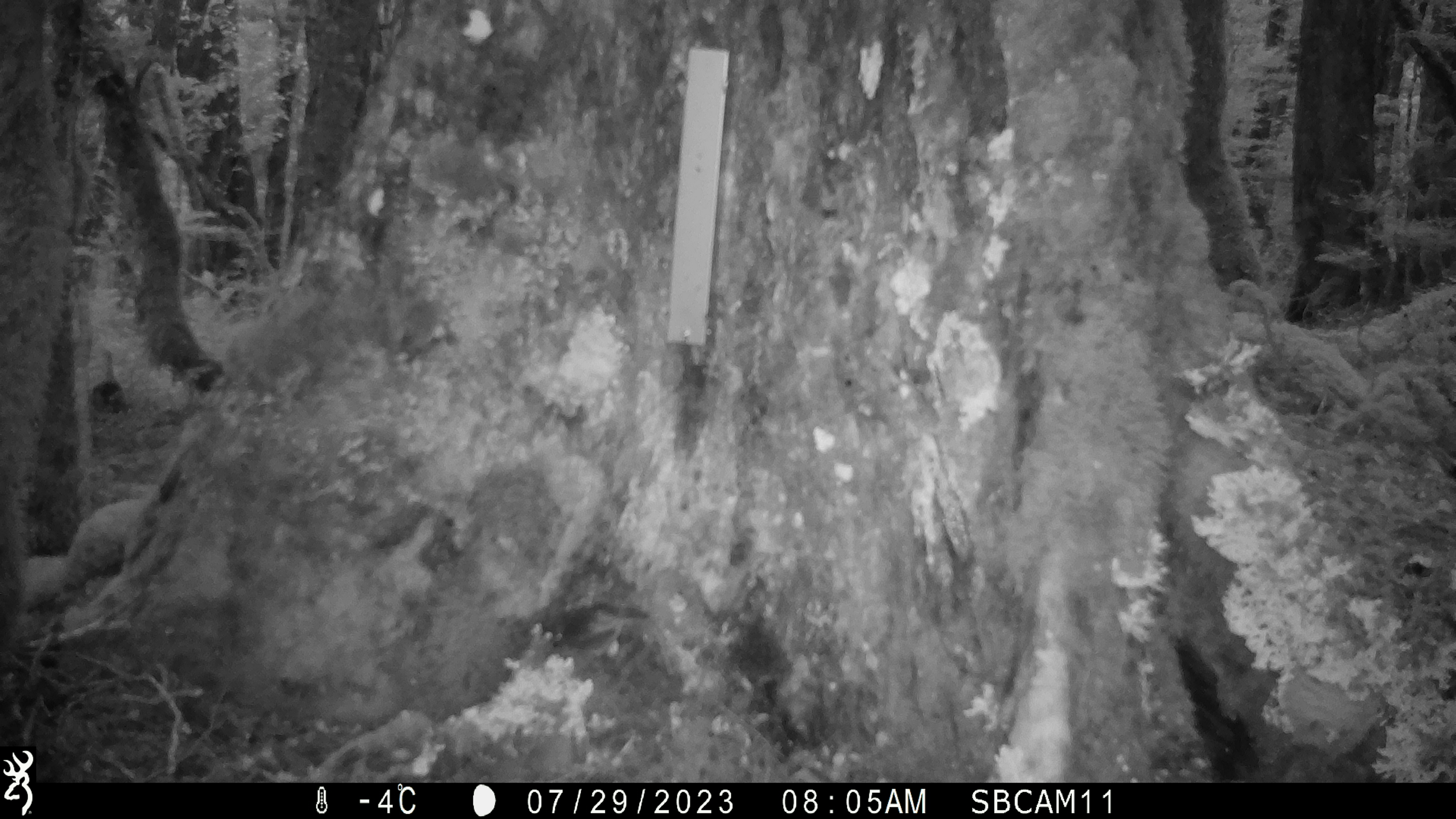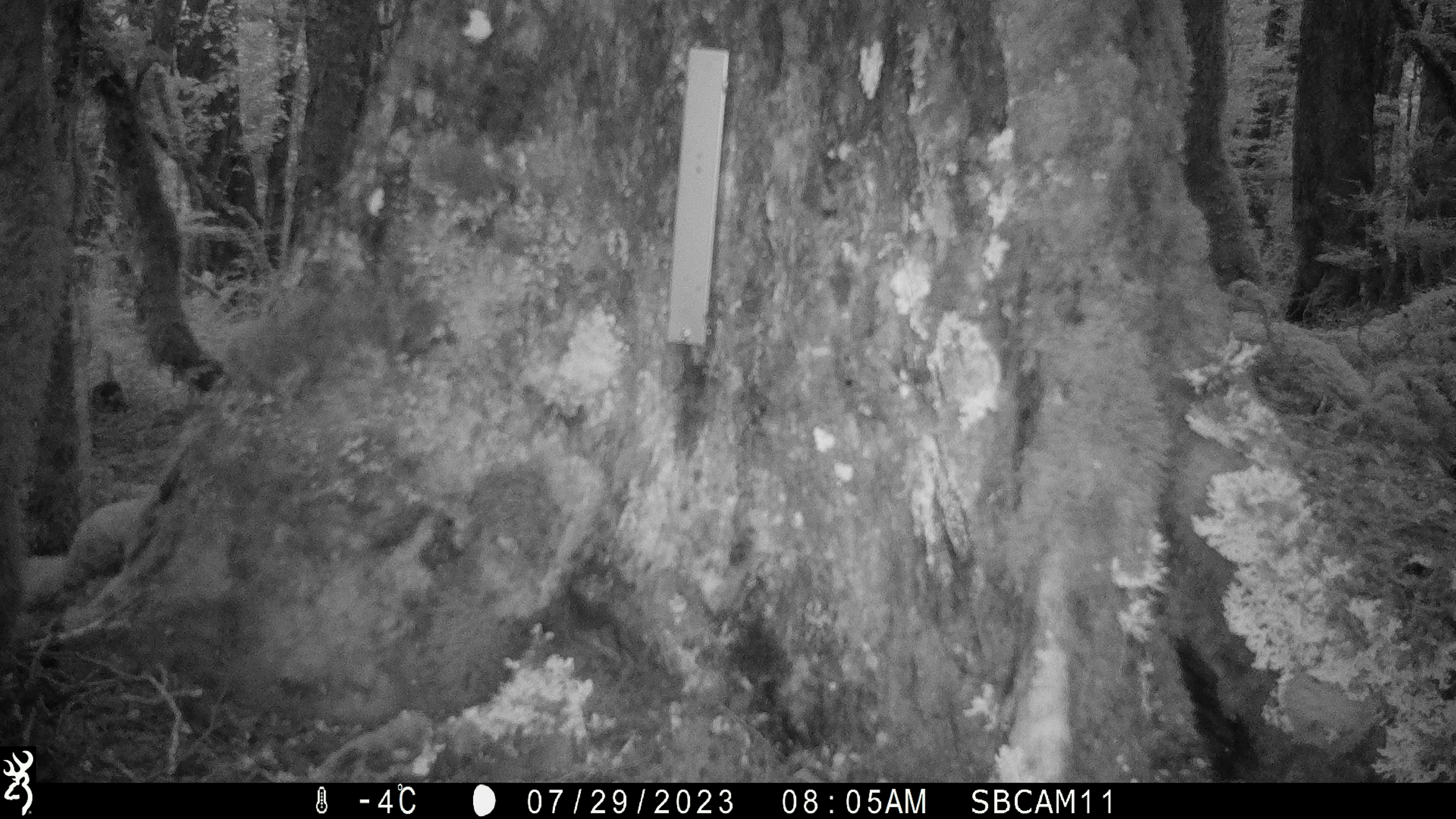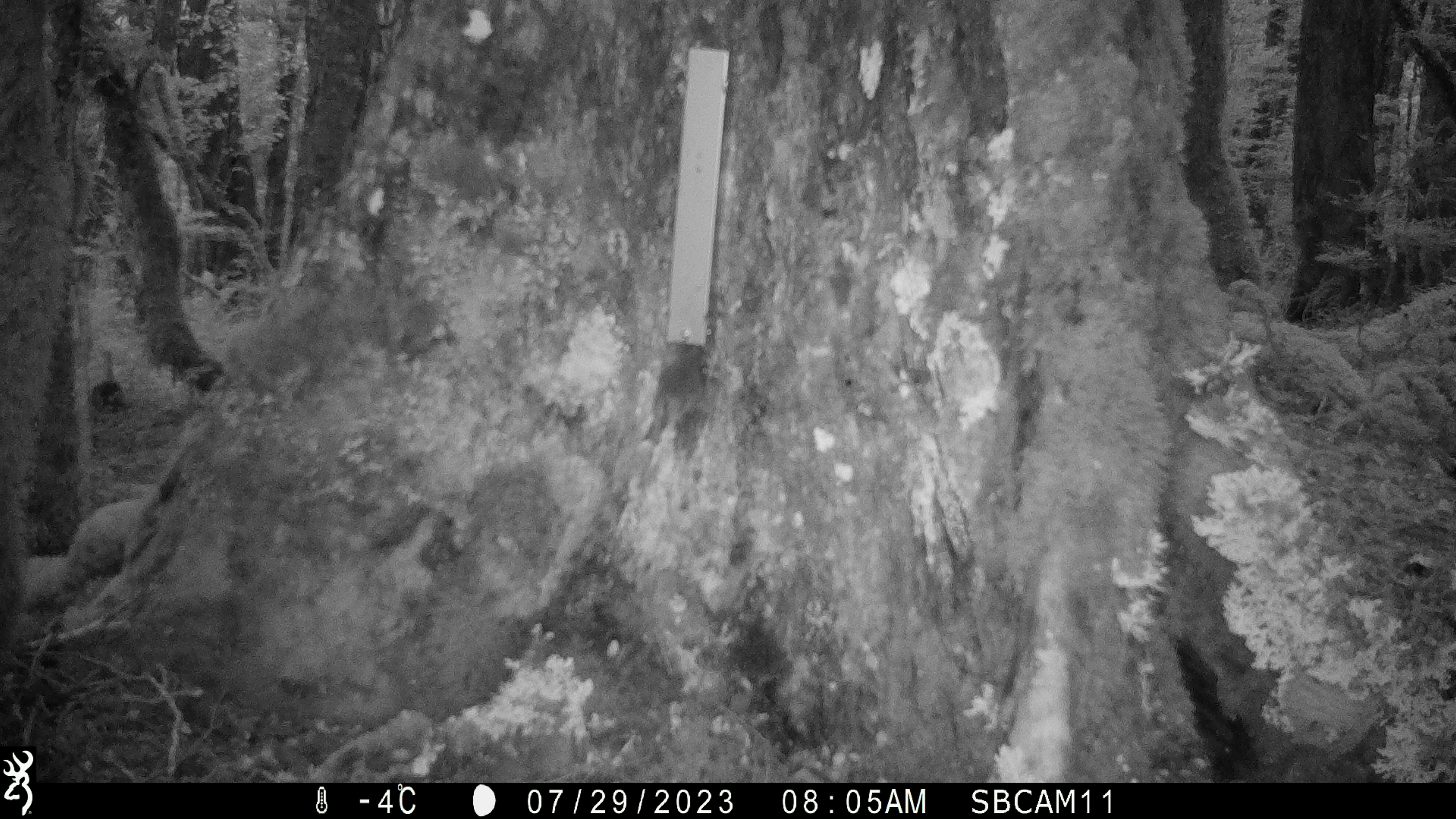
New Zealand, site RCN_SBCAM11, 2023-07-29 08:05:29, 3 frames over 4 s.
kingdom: Animalia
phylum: Chordata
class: Aves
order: Passeriformes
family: Petroicidae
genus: Petroica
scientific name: Petroica australis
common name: new zealand robin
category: robin